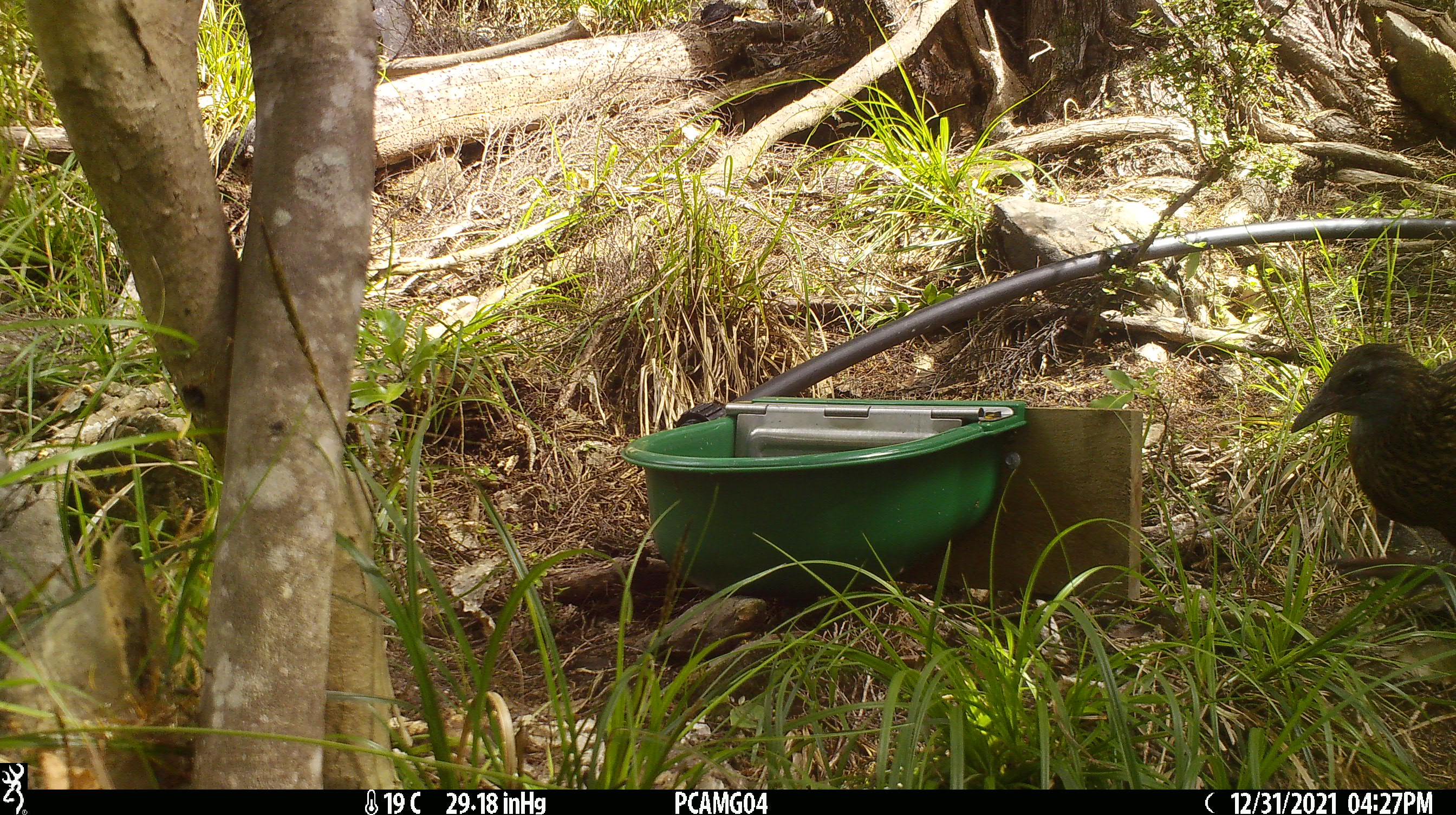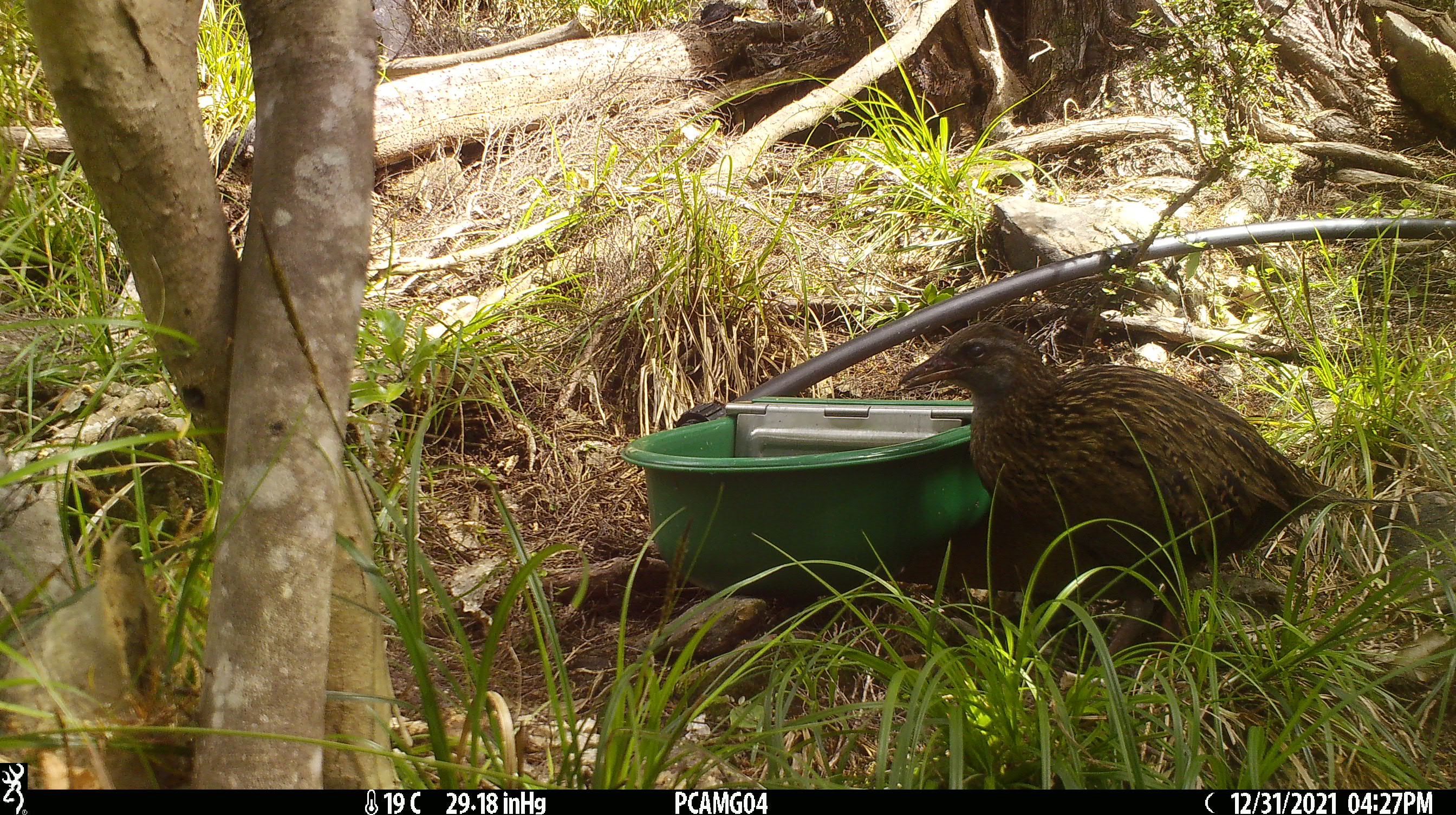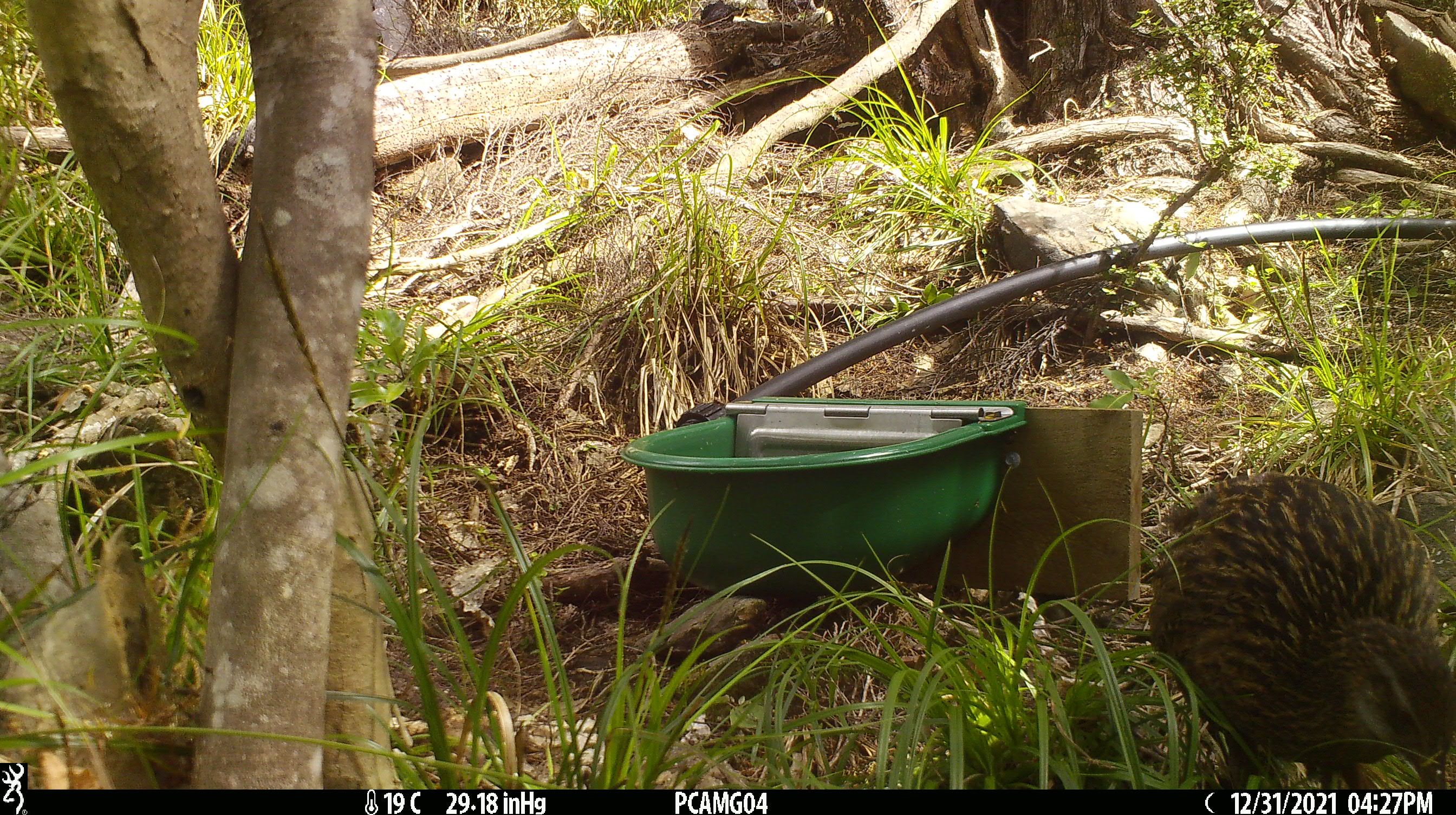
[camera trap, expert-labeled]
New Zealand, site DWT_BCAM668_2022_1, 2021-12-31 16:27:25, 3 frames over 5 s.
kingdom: Animalia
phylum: Chordata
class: Aves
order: Gruiformes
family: Rallidae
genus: Gallirallus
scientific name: Gallirallus australis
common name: weka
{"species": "weka (Gallirallus australis)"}